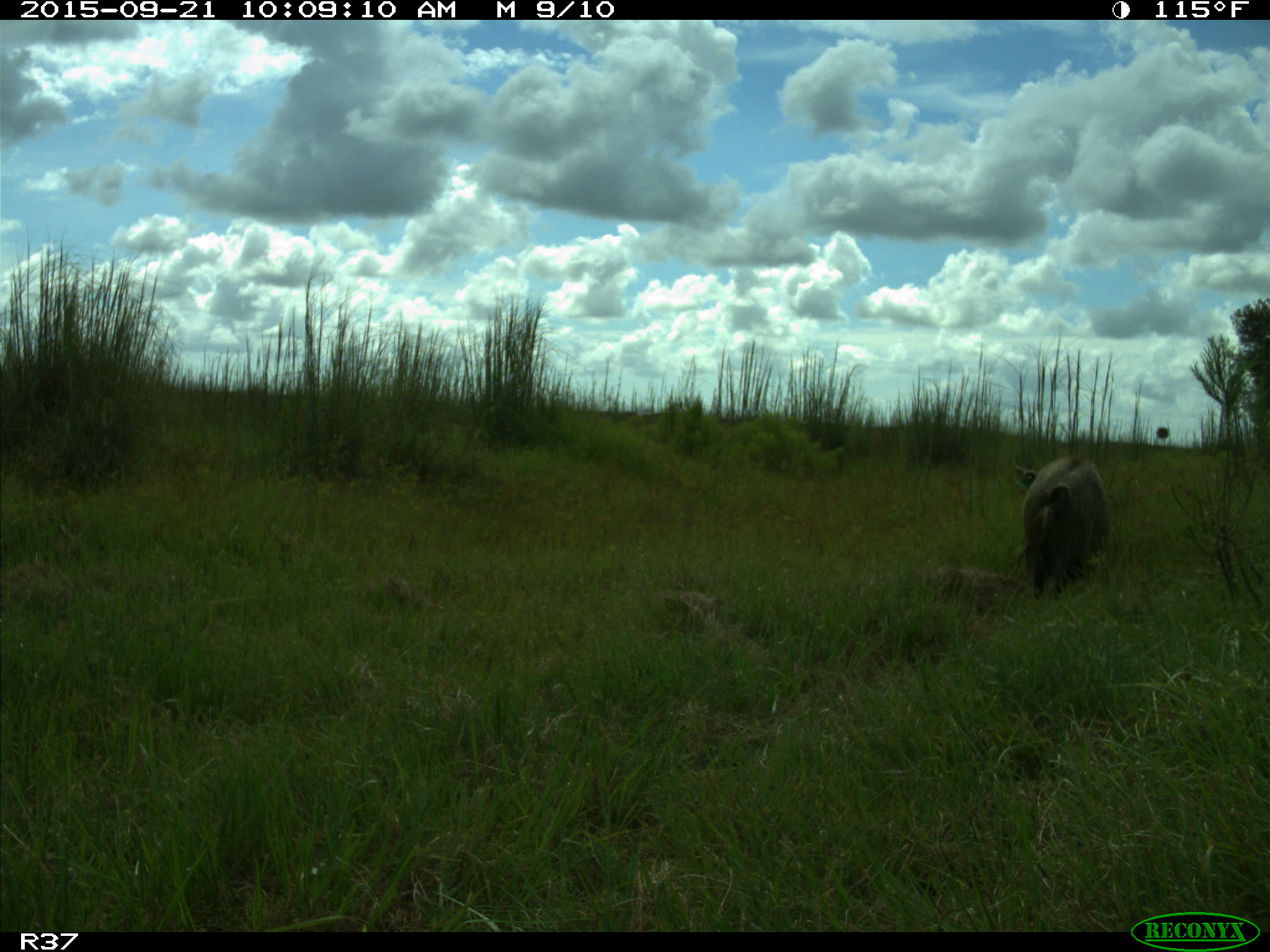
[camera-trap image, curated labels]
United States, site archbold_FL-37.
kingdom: Animalia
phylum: Chordata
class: Mammalia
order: Artiodactyla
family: Suidae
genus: Sus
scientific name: Sus scrofa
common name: wild boar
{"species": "Sus scrofa (wild boar)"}